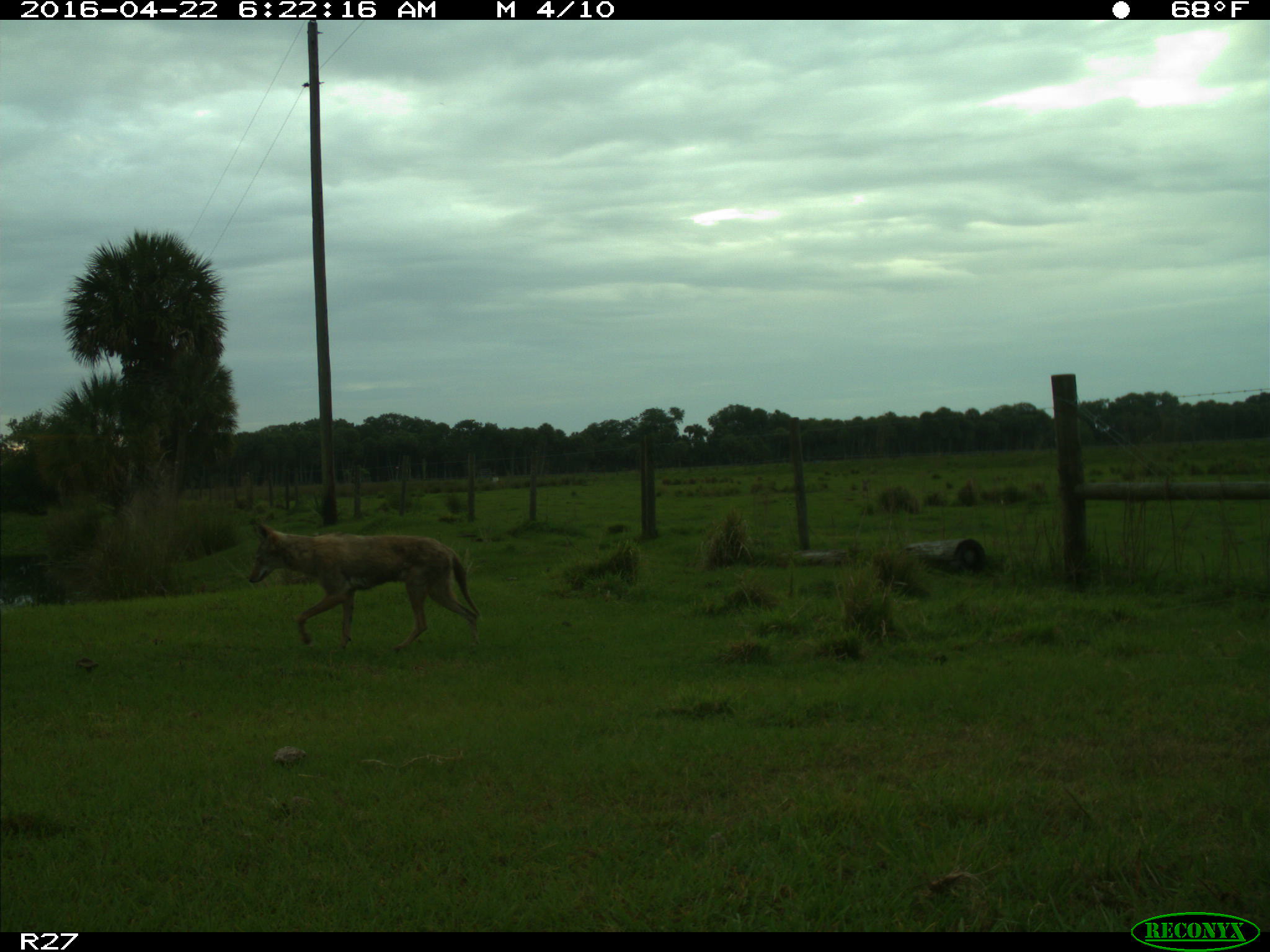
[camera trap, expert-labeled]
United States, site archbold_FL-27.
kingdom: Animalia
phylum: Chordata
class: Mammalia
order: Carnivora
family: Canidae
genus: Canis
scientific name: Canis latrans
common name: coyote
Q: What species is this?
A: Canis latrans (coyote).